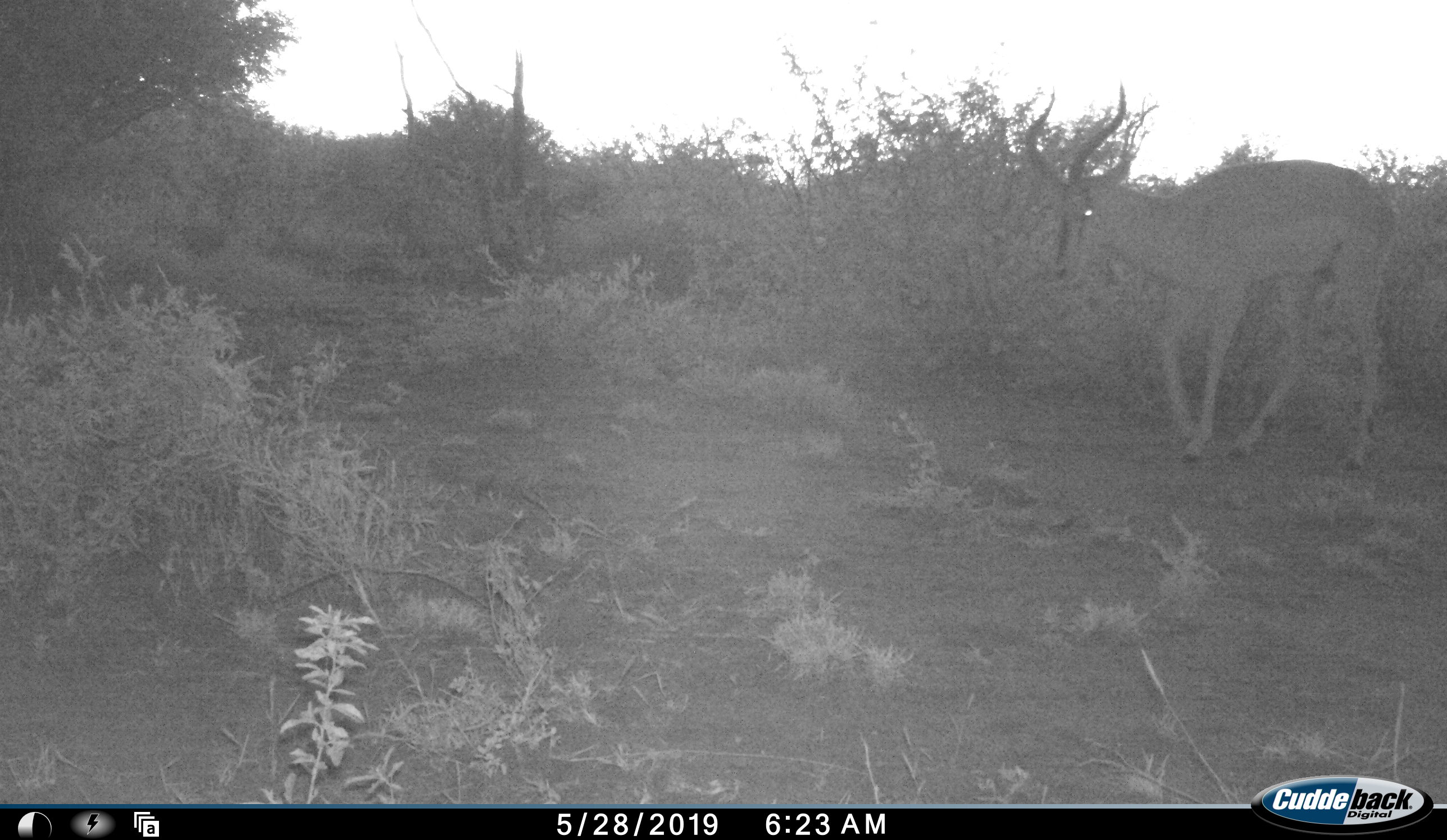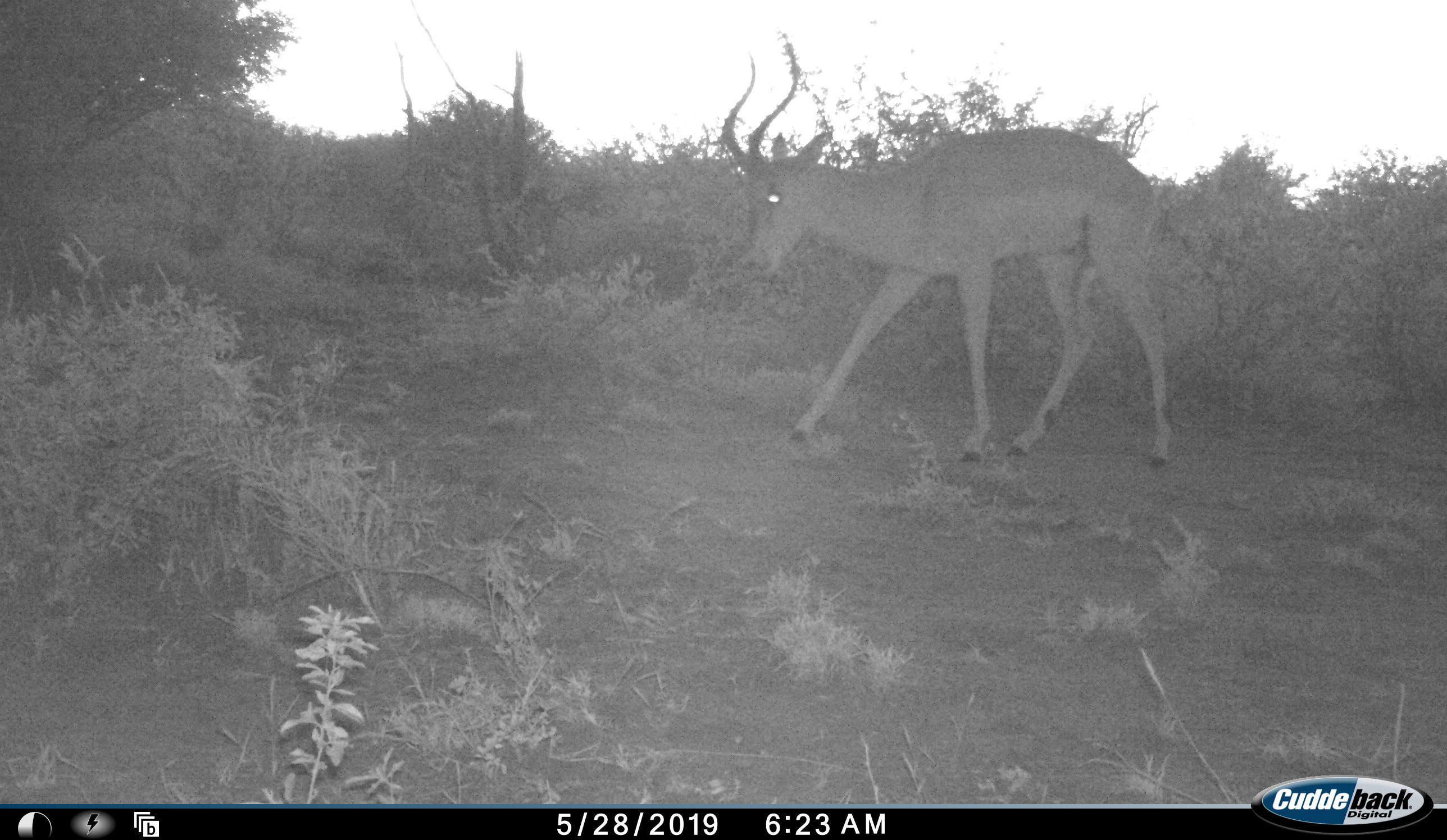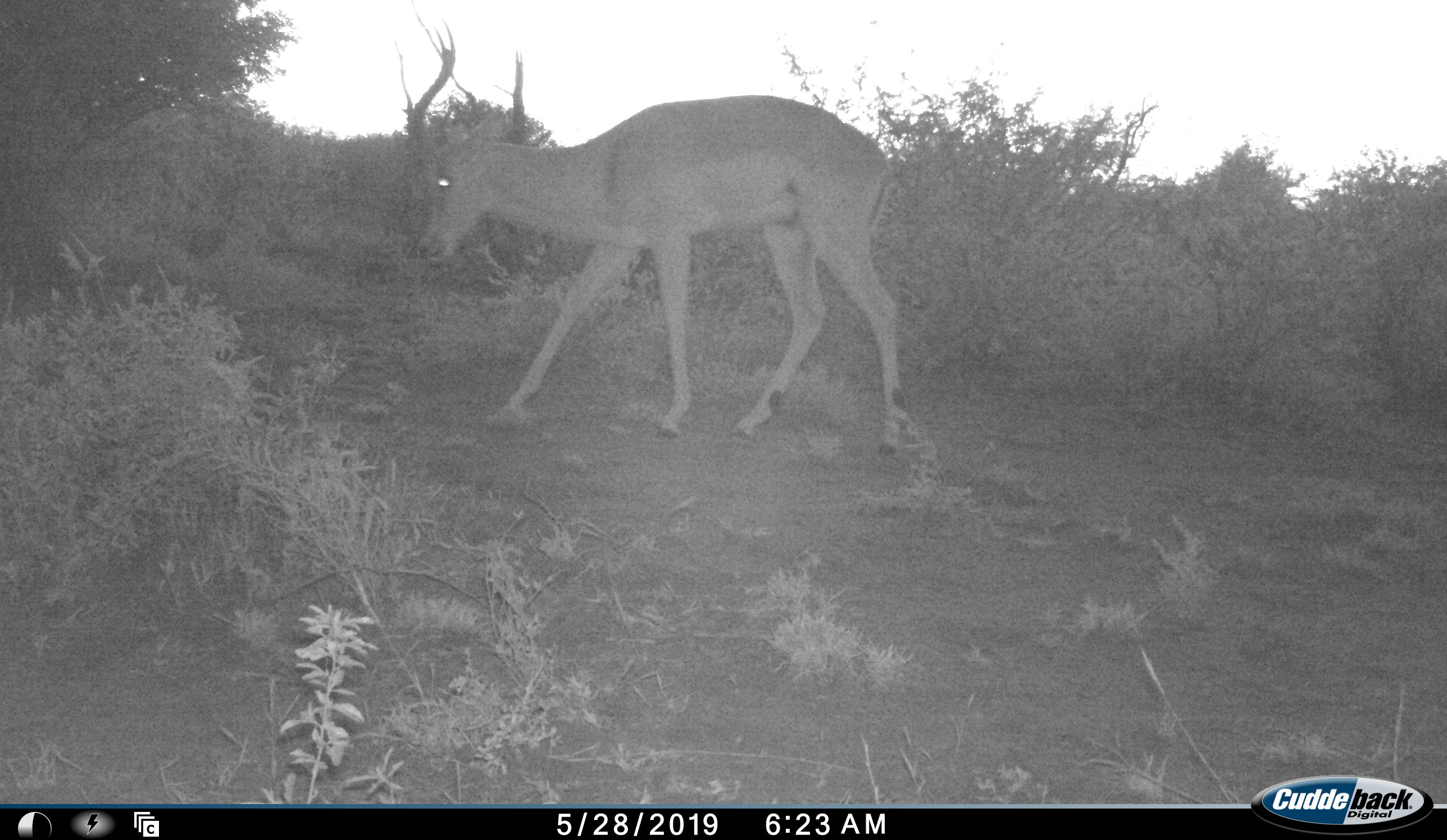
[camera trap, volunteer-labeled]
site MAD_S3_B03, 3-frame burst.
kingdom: Animalia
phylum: Chordata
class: Mammalia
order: Artiodactyla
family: Bovidae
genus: Aepyceros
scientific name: Aepyceros melampus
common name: impala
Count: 1.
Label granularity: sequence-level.